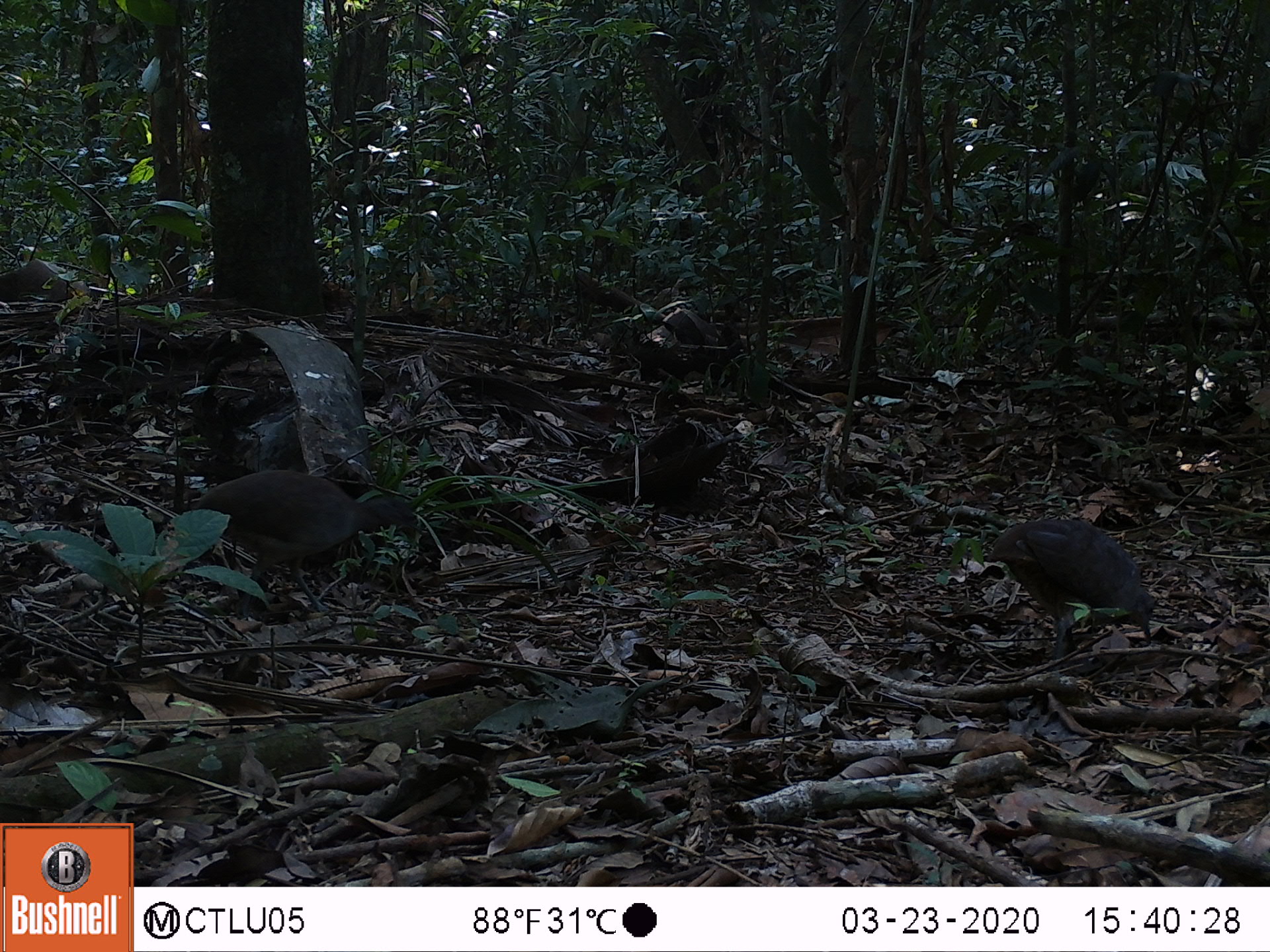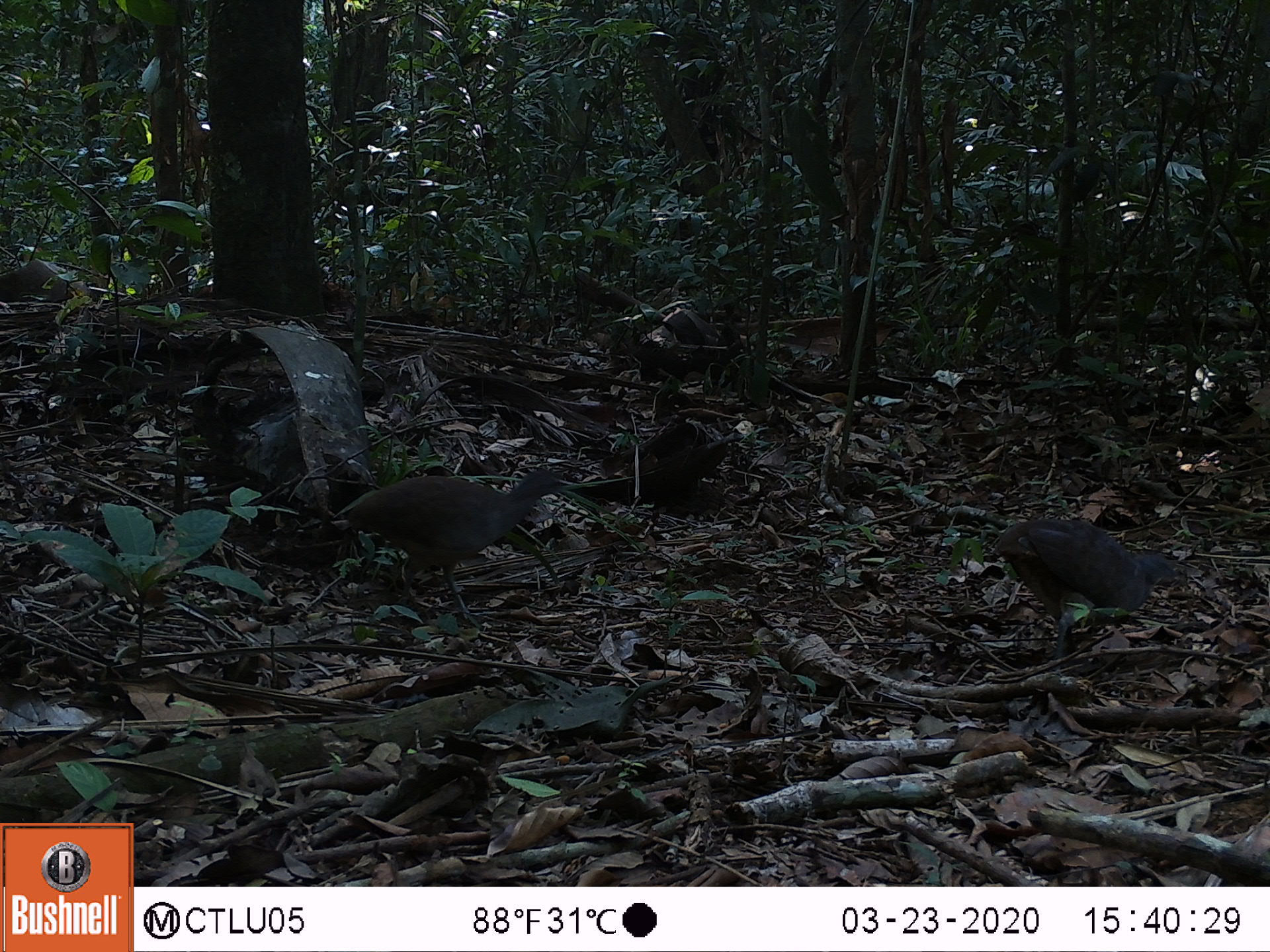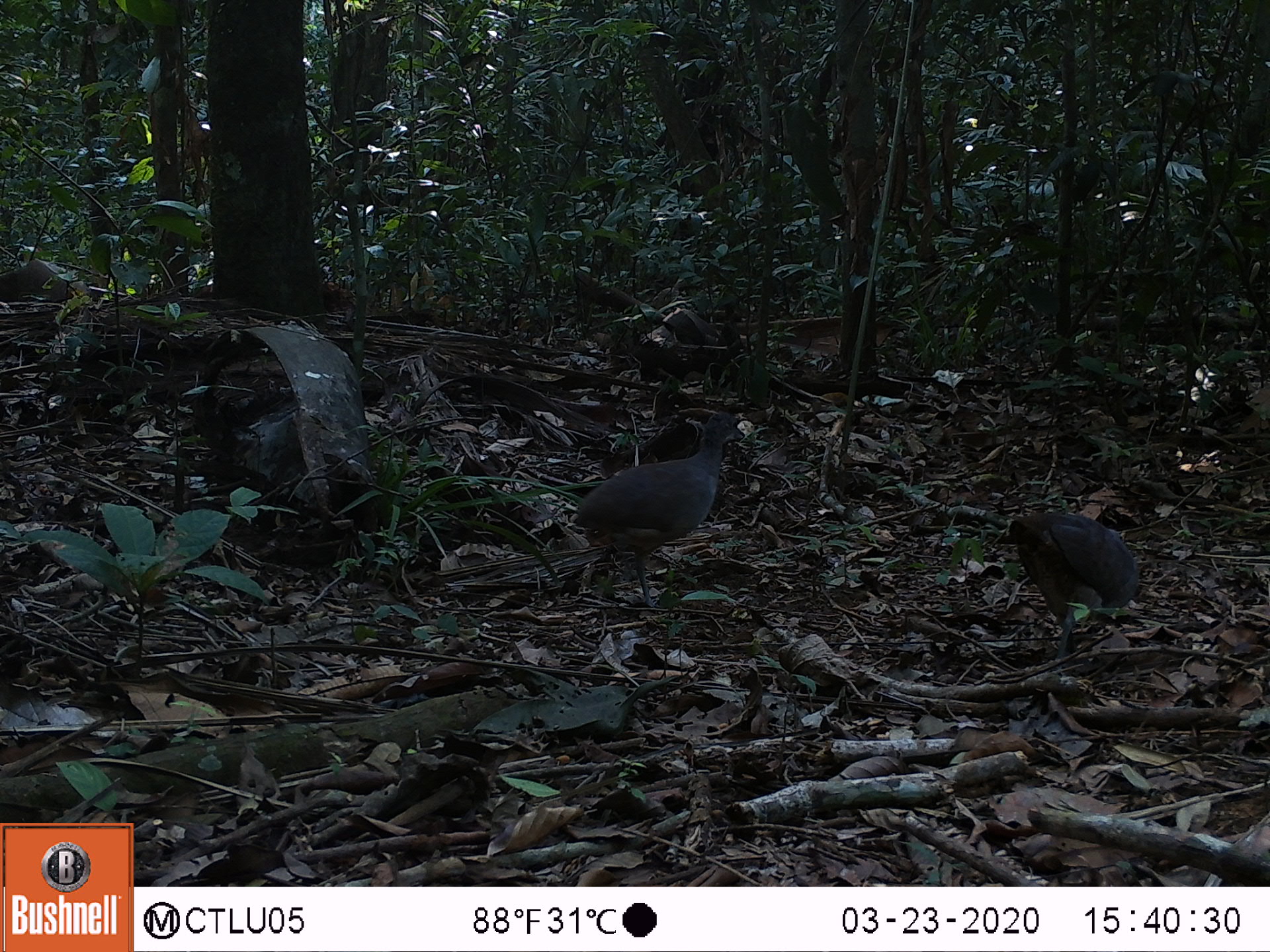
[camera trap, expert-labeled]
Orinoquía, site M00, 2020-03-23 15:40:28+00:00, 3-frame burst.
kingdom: Animalia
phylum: Chordata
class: Aves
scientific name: Aves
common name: bird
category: unknown bird